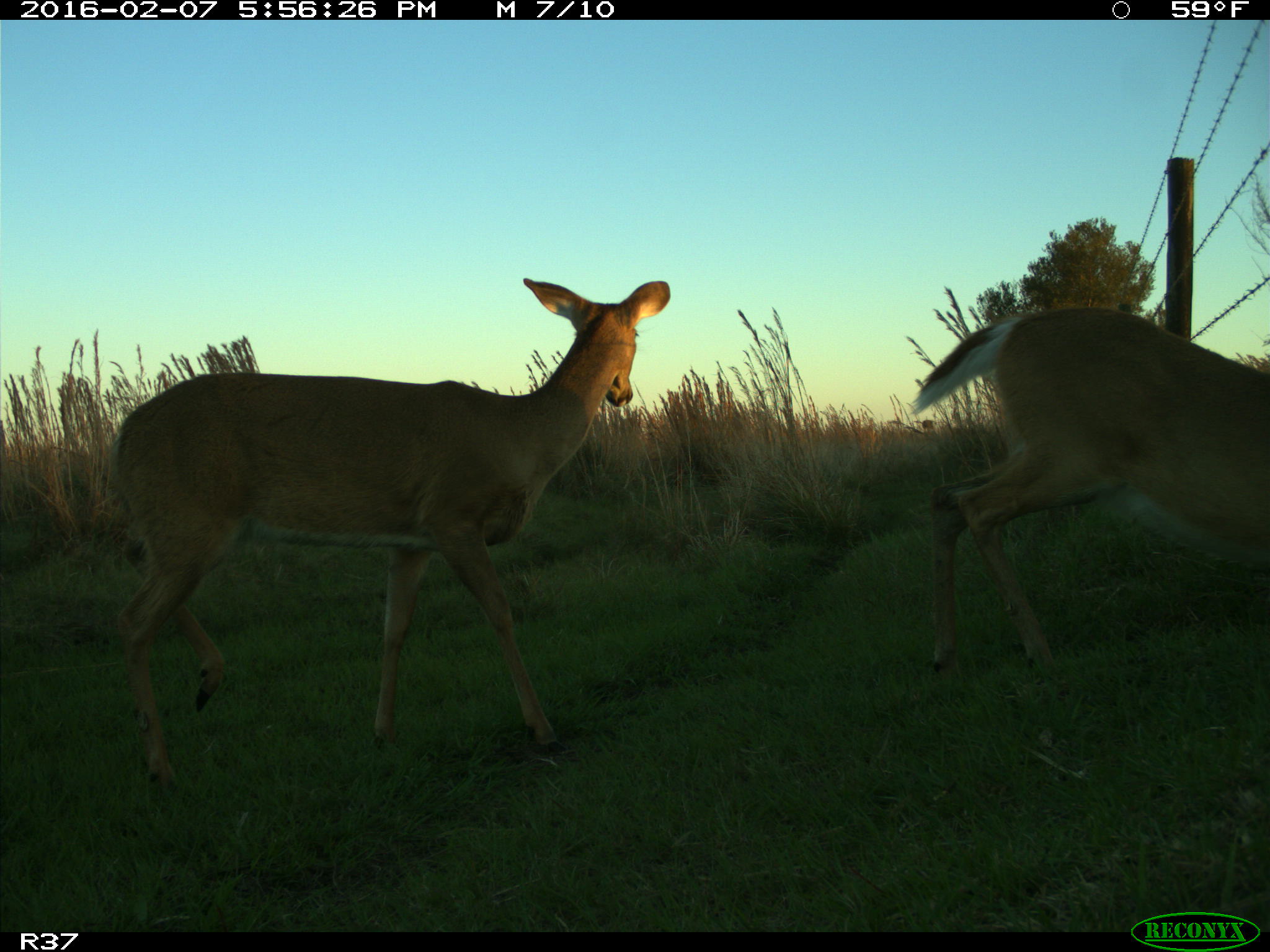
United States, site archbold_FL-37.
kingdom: Animalia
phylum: Chordata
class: Mammalia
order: Artiodactyla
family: Cervidae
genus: Odocoileus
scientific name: Odocoileus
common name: deer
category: unidentified deer